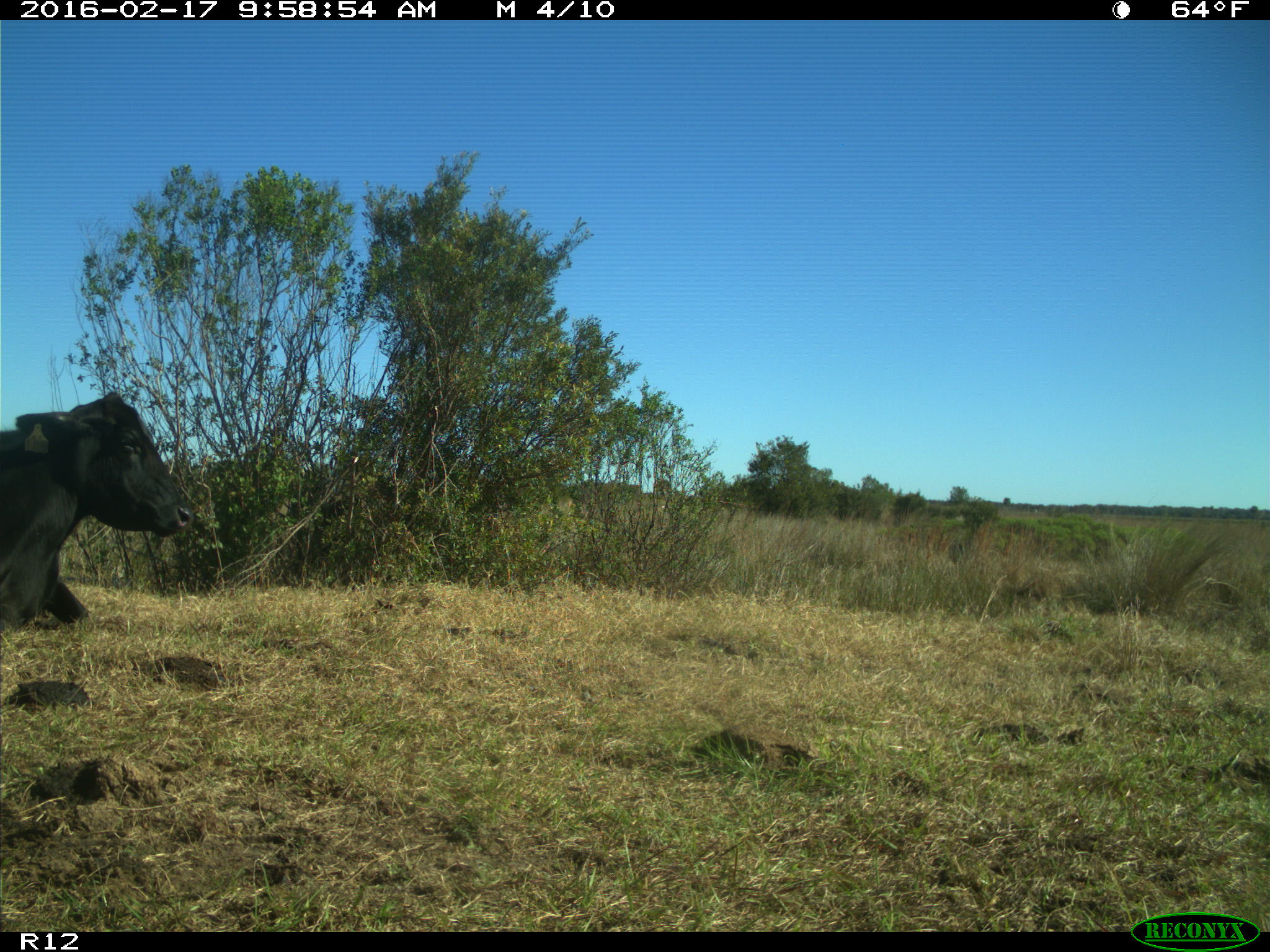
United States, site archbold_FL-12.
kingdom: Animalia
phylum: Chordata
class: Mammalia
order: Artiodactyla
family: Bovidae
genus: Bos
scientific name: Bos taurus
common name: domestic cow